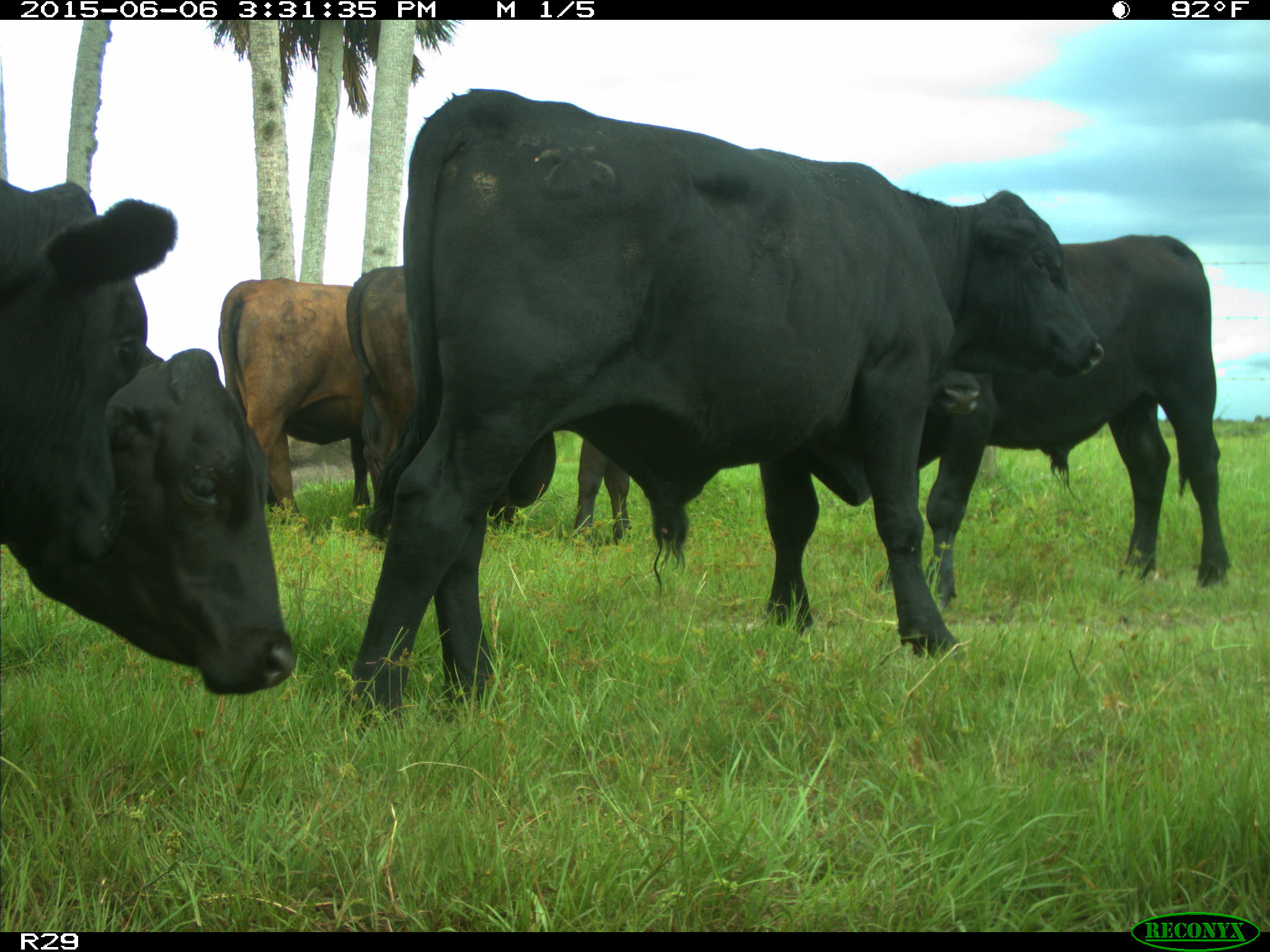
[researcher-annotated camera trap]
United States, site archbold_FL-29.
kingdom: Animalia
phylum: Chordata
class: Mammalia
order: Artiodactyla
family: Bovidae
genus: Bos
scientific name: Bos taurus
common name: domestic cow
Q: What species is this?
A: Bos taurus (domestic cow).